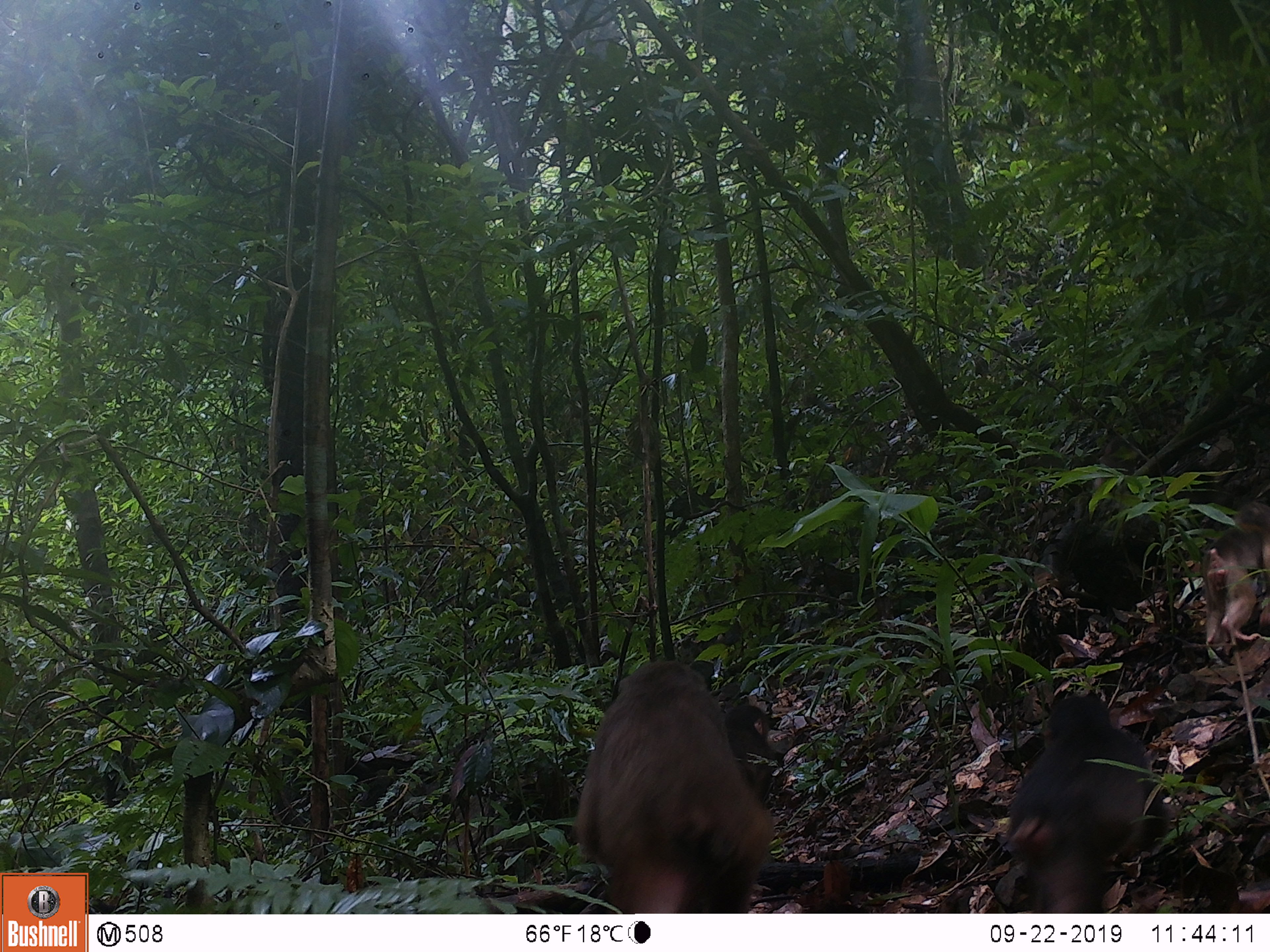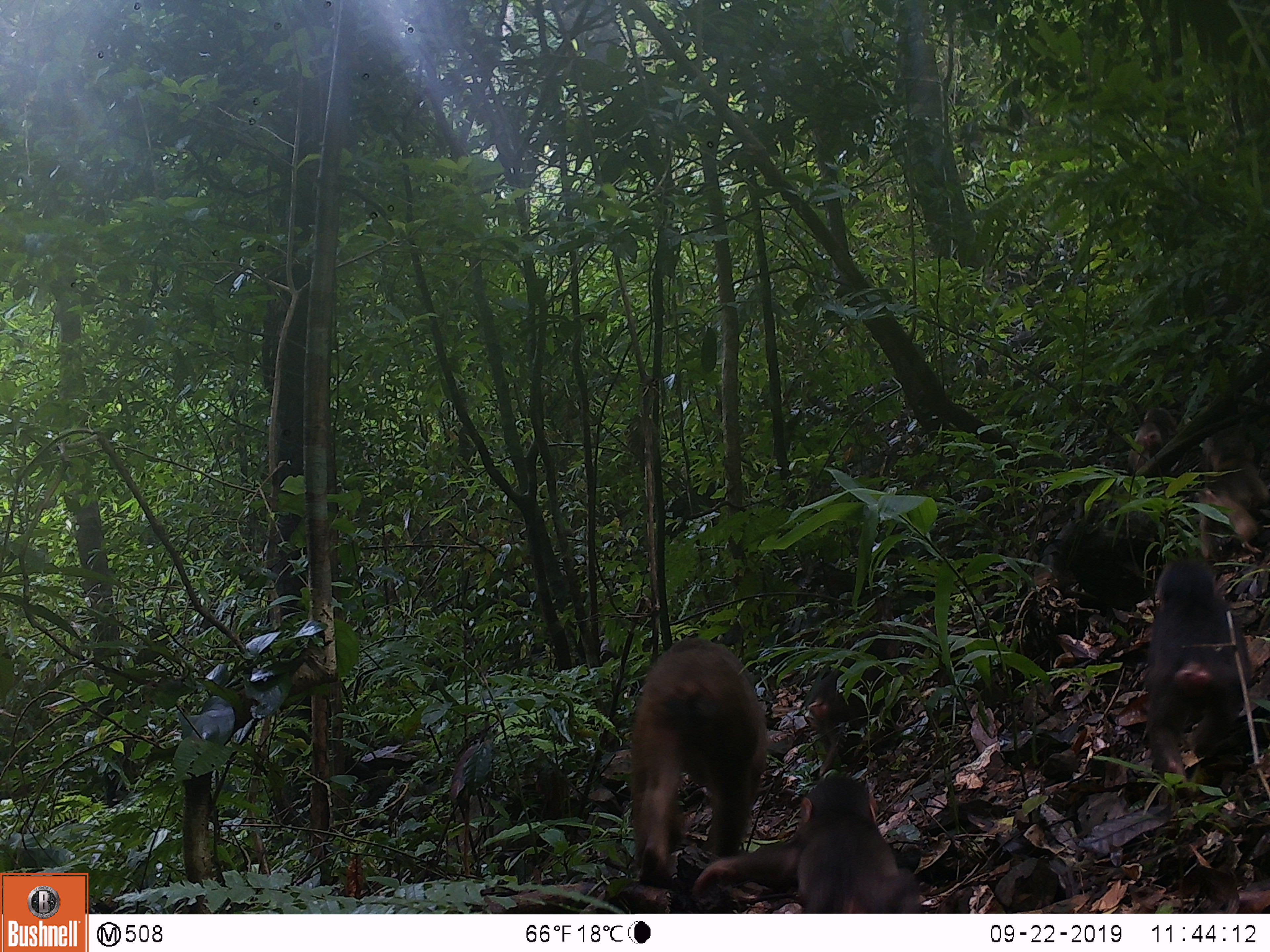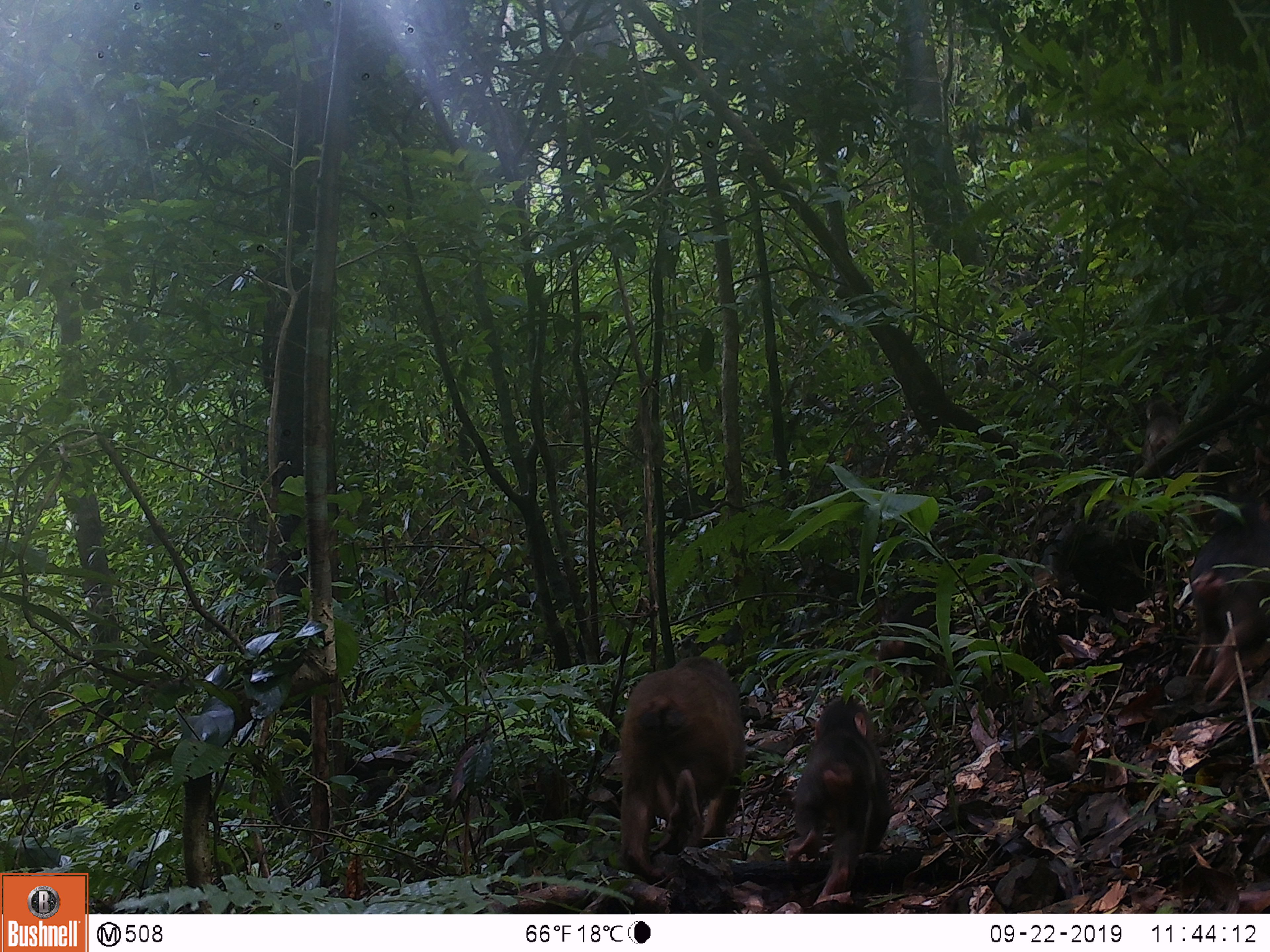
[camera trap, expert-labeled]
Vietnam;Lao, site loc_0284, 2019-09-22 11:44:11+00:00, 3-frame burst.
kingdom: Animalia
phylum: Chordata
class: Mammalia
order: Primates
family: Cercopithecidae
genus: Macaca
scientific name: Macaca arctoides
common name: stump-tailed macaque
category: stump tailed macaque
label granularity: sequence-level